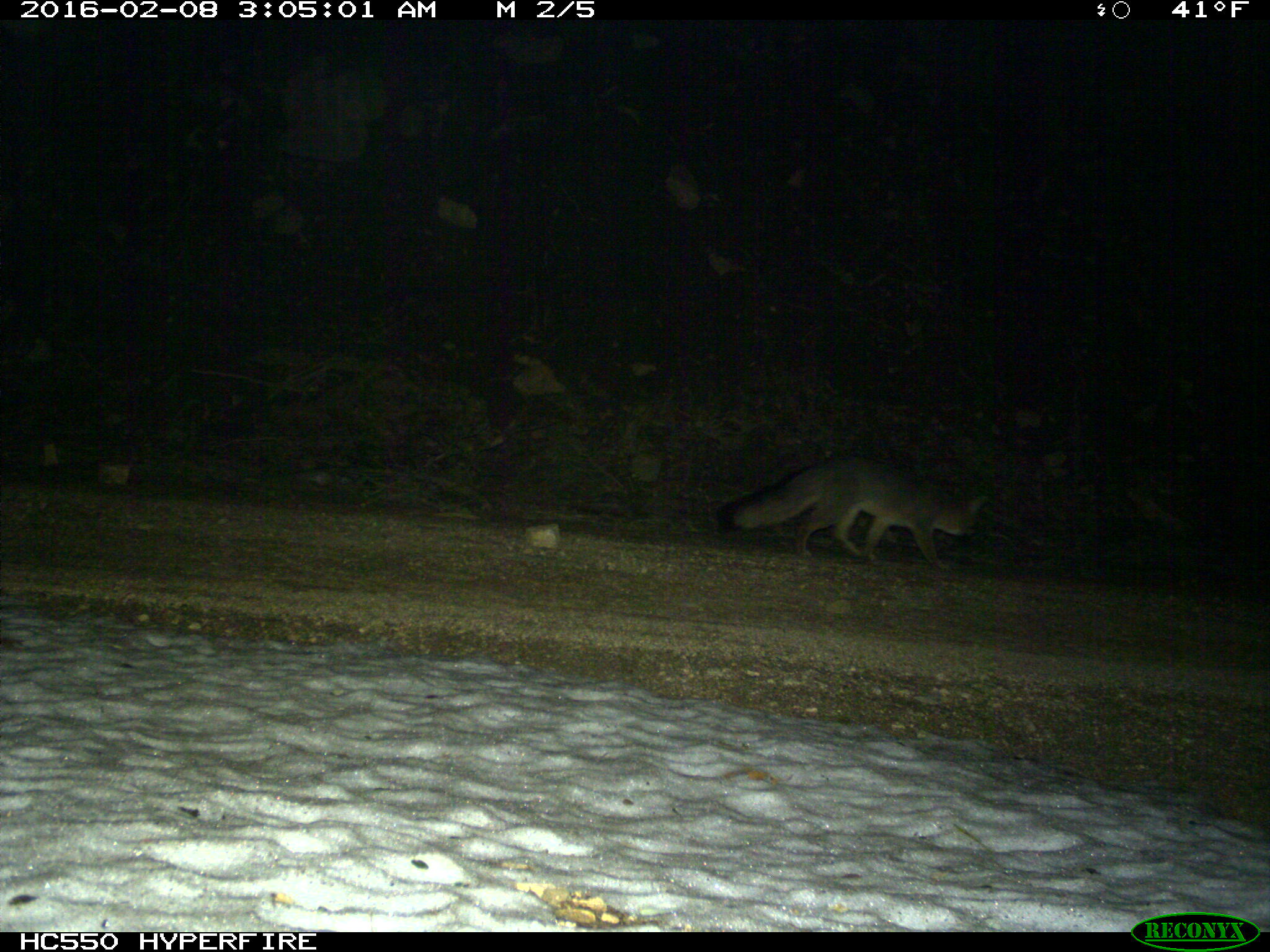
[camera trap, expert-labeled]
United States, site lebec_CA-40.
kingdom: Animalia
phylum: Chordata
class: Mammalia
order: Carnivora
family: Canidae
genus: Urocyon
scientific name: Urocyon cinereoargenteus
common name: gray fox